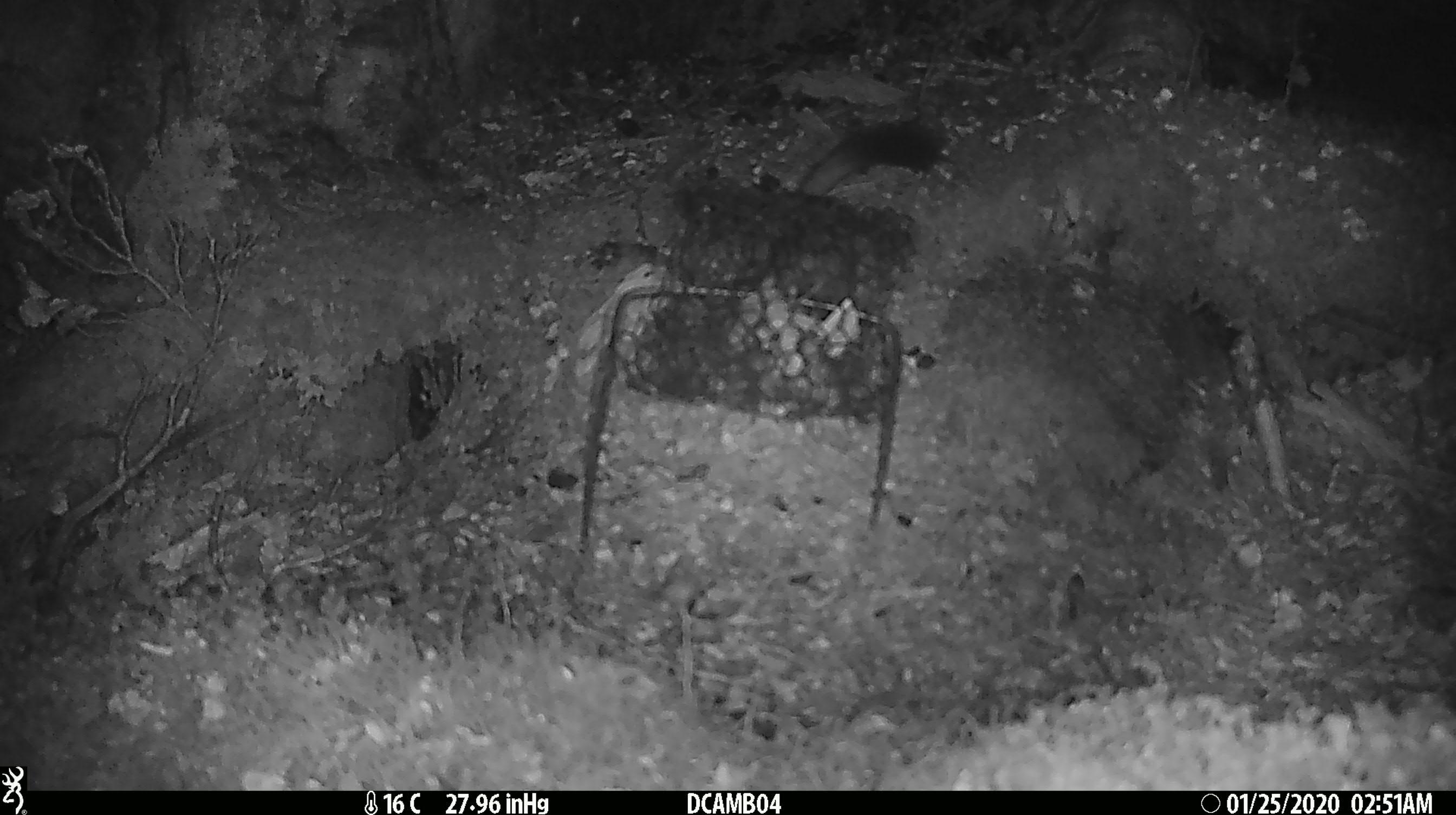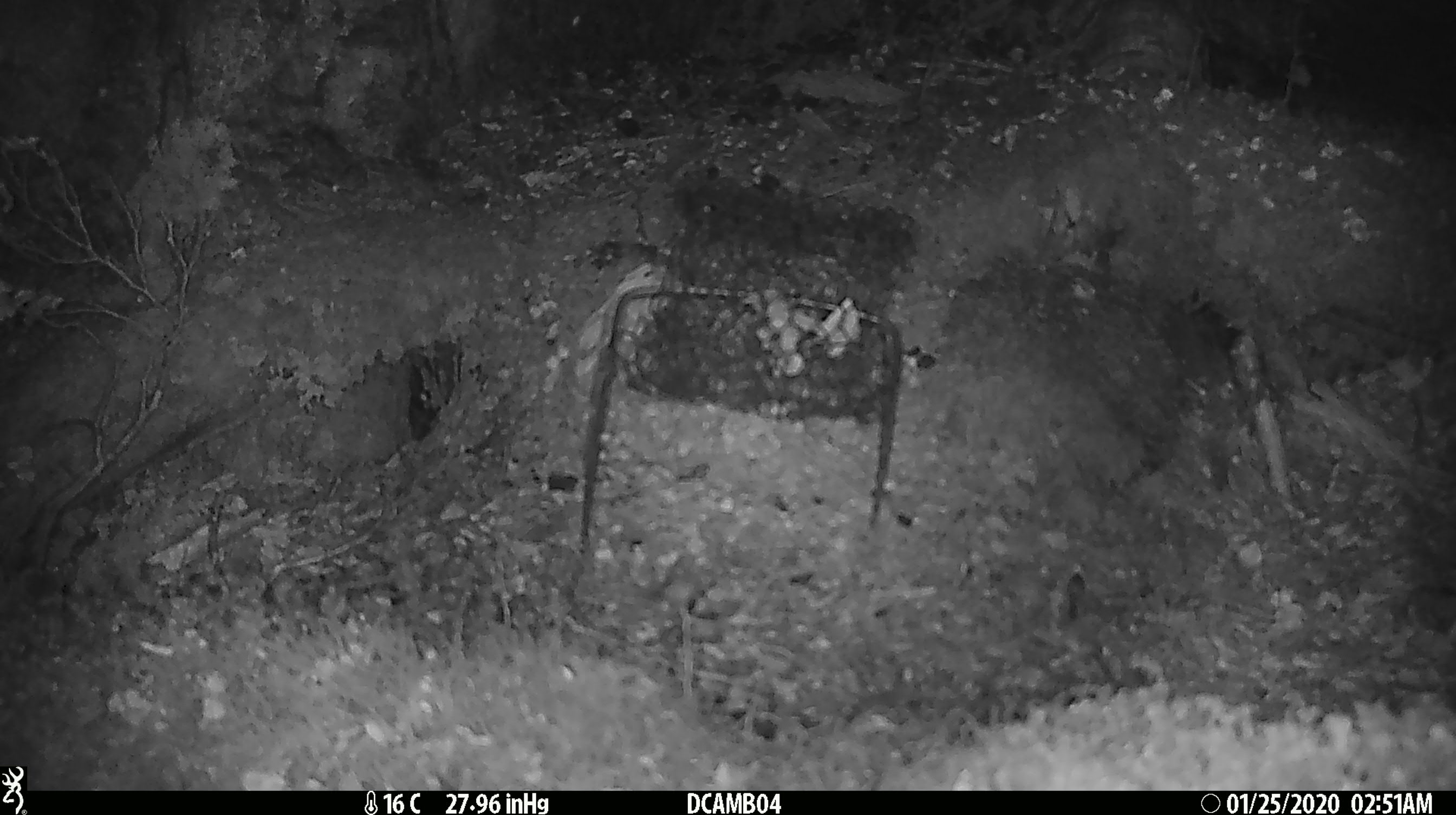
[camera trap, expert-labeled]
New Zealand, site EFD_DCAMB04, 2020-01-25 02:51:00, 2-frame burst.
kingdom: Animalia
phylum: Chordata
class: Mammalia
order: Rodentia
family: Muridae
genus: Mus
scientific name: Mus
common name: mouse